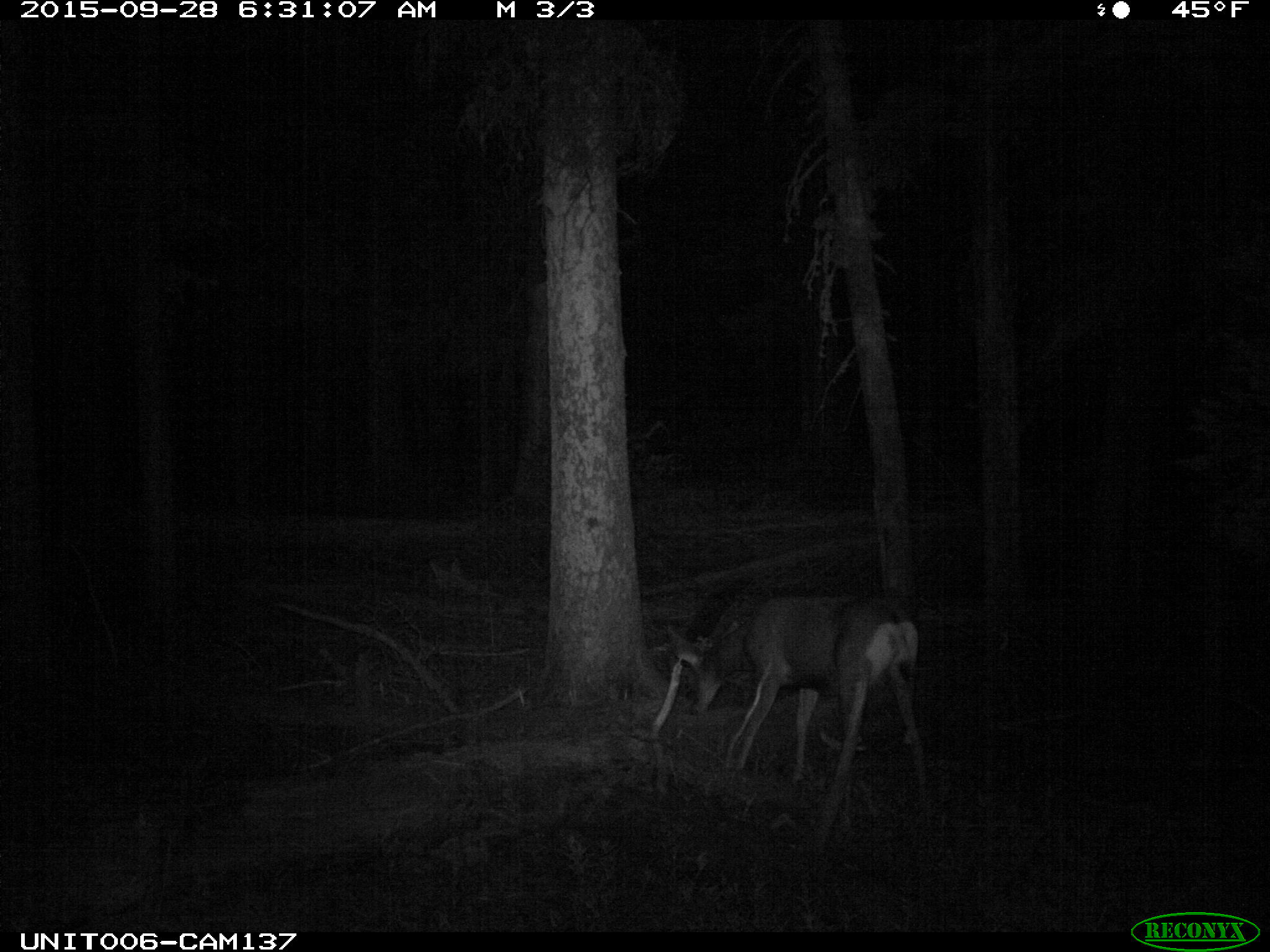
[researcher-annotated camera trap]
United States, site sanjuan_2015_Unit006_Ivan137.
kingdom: Animalia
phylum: Chordata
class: Mammalia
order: Artiodactyla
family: Cervidae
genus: Odocoileus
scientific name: Odocoileus hemionus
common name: mule deer